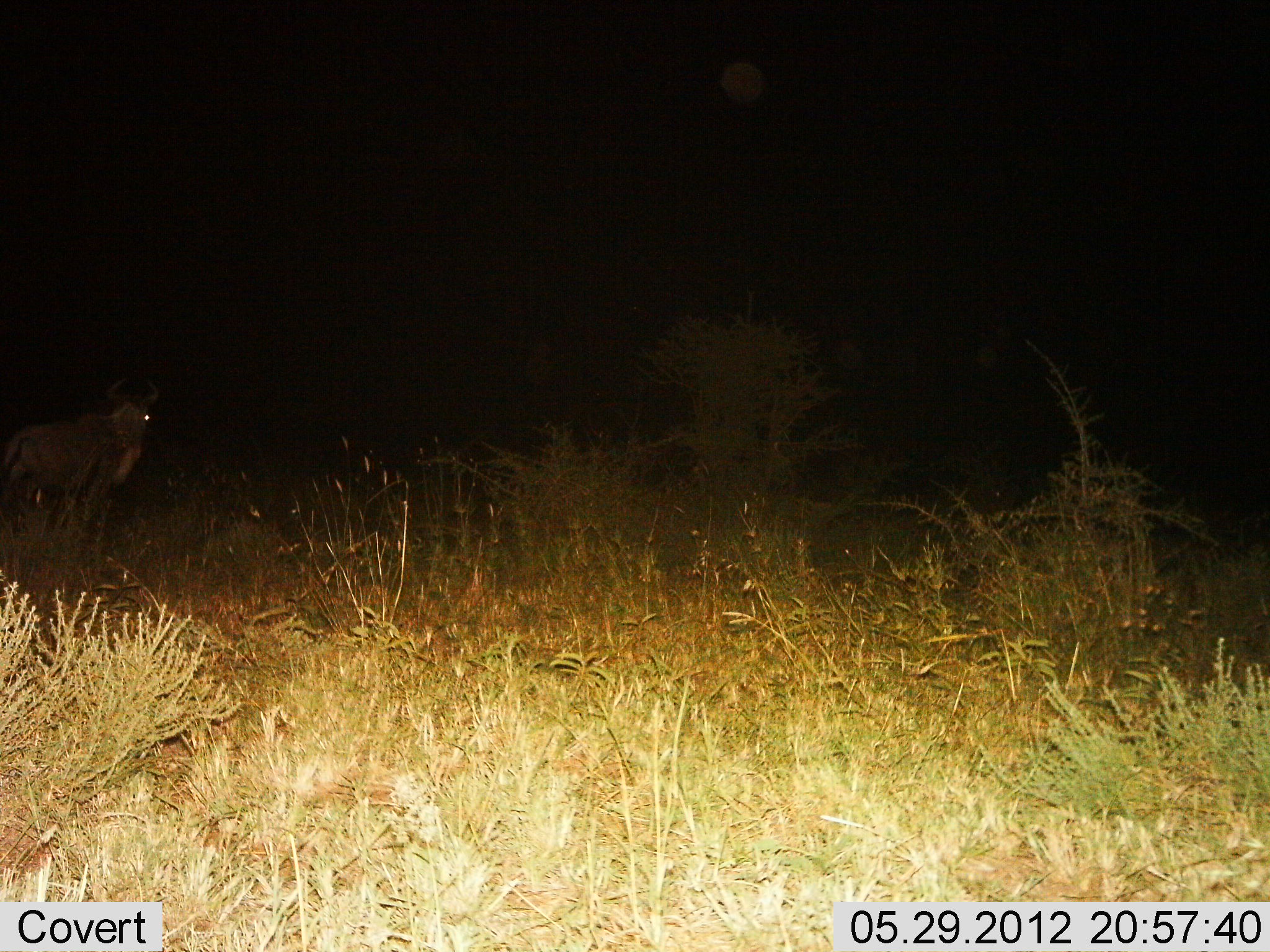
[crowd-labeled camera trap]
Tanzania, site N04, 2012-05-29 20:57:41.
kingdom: Animalia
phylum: Chordata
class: Mammalia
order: Artiodactyla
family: Bovidae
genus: Connochaetes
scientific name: Connochaetes taurinus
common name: blue wildebeest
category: wildebeest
Wildebeest (blue wildebeest) (Connochaetes taurinus), count 1. Behavior (volunteer vote fractions): standing 100%, resting 0%, moving 0%, interacting 0%. Young present (vote fraction): 0%. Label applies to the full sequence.